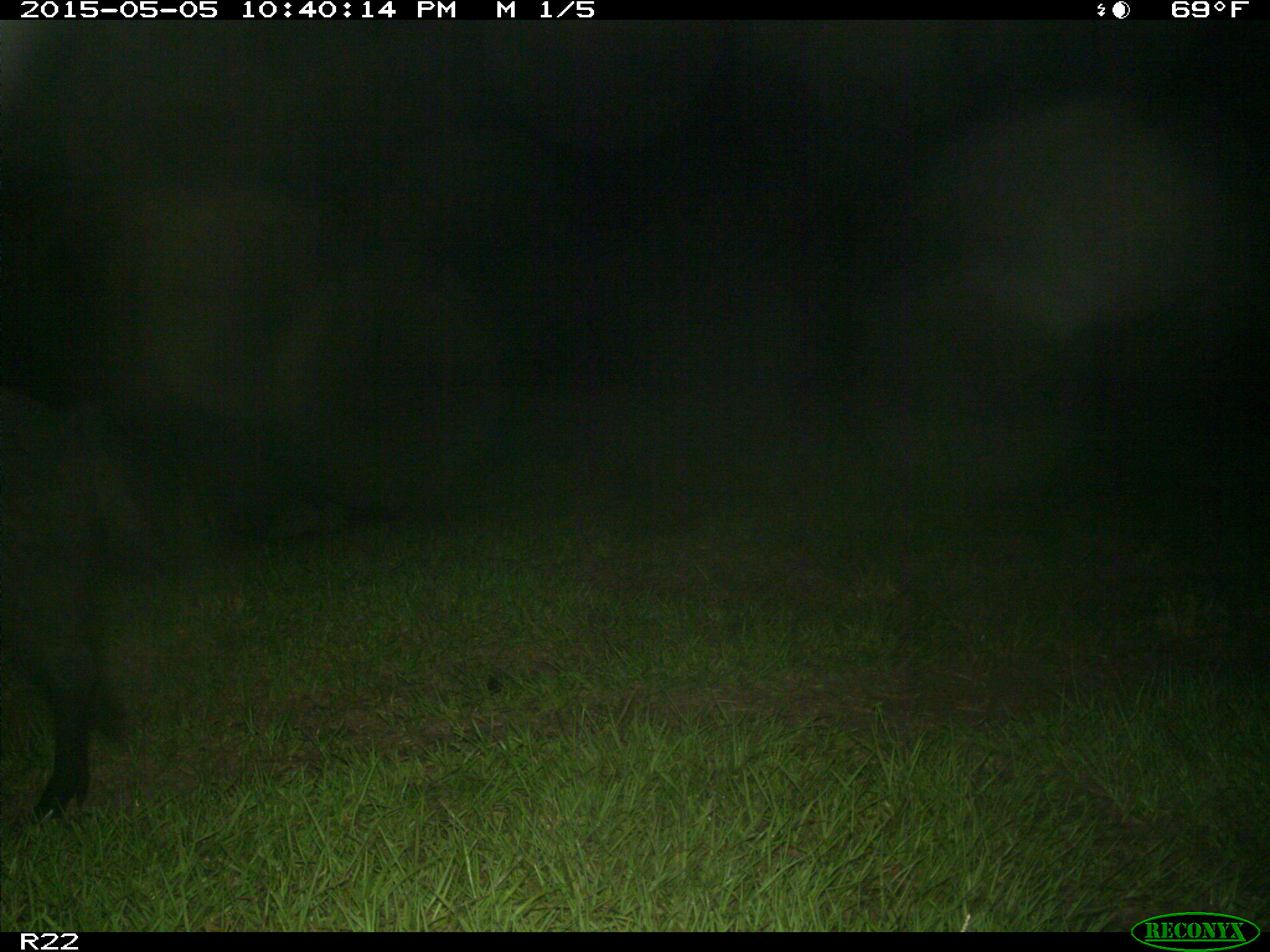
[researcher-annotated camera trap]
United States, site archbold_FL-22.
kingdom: Animalia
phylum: Chordata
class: Mammalia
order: Artiodactyla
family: Suidae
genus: Sus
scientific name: Sus scrofa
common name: wild boar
Sus scrofa (wild boar).